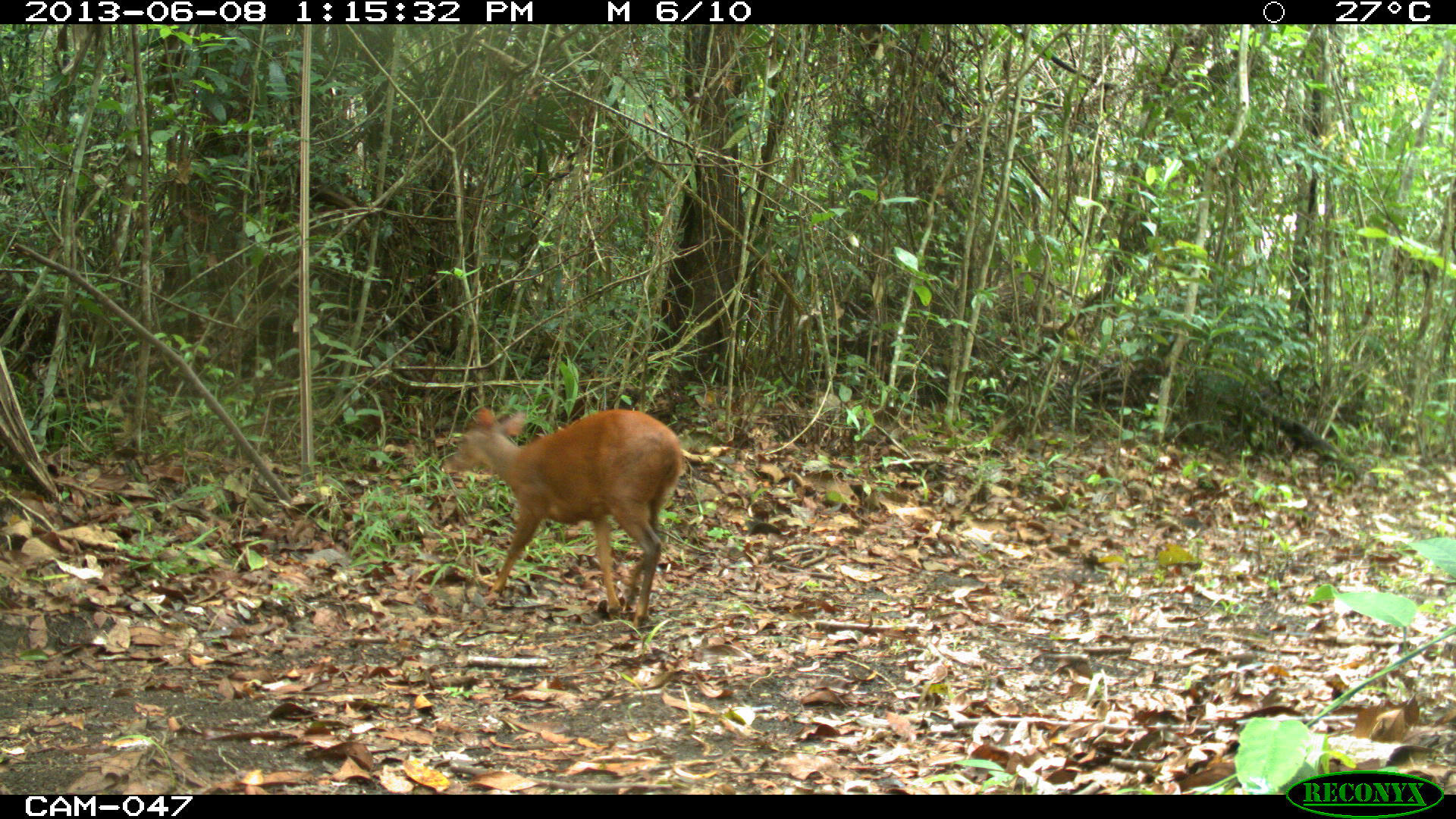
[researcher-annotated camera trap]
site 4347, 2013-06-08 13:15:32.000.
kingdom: Animalia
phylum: Chordata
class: Mammalia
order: Artiodactyla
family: Cervidae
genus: Mazama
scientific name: Mazama temama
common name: central american red brocket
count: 1